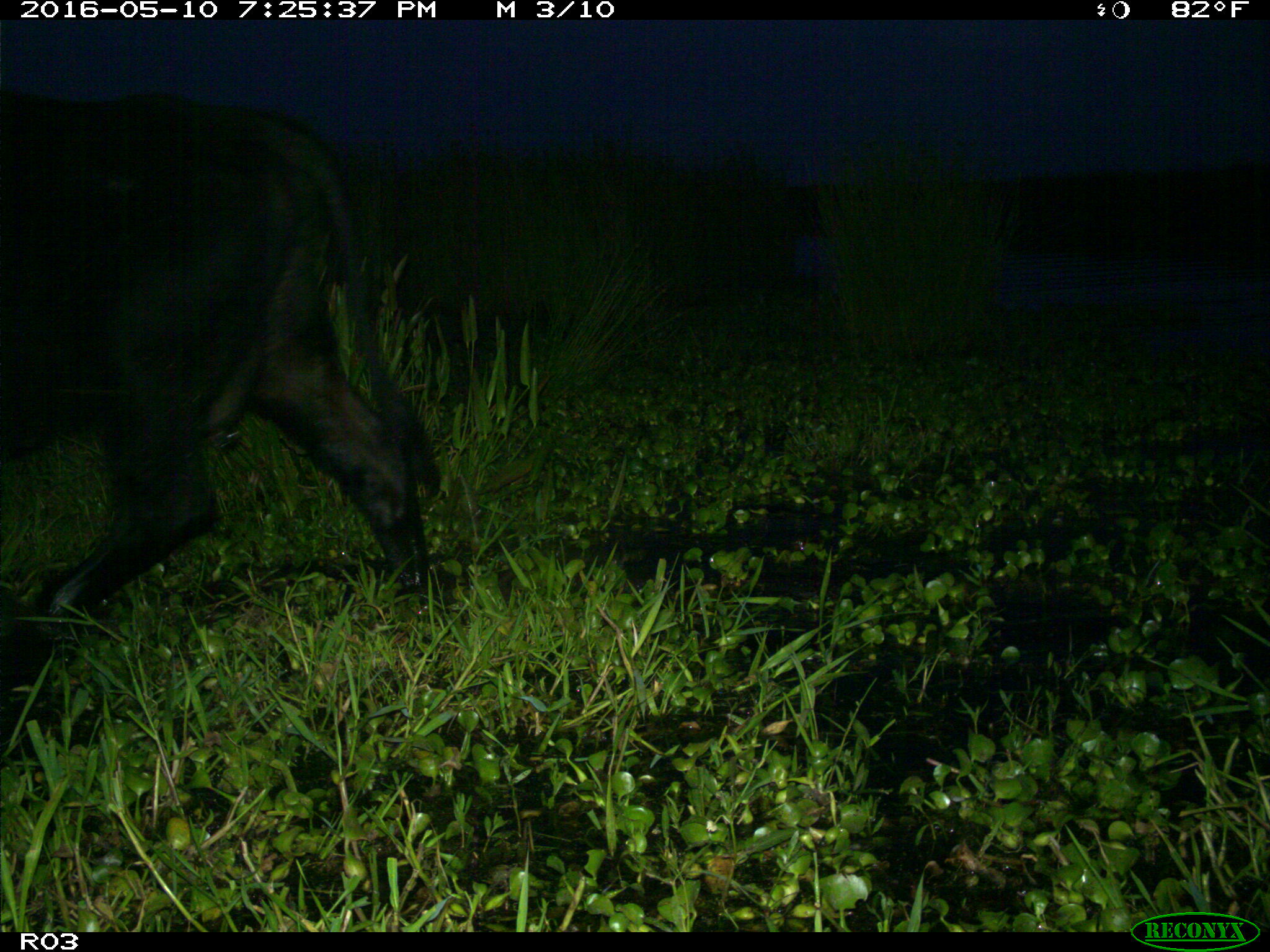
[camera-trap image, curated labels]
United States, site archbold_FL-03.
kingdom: Animalia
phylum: Chordata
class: Mammalia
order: Artiodactyla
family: Bovidae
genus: Bos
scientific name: Bos taurus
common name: domestic cow